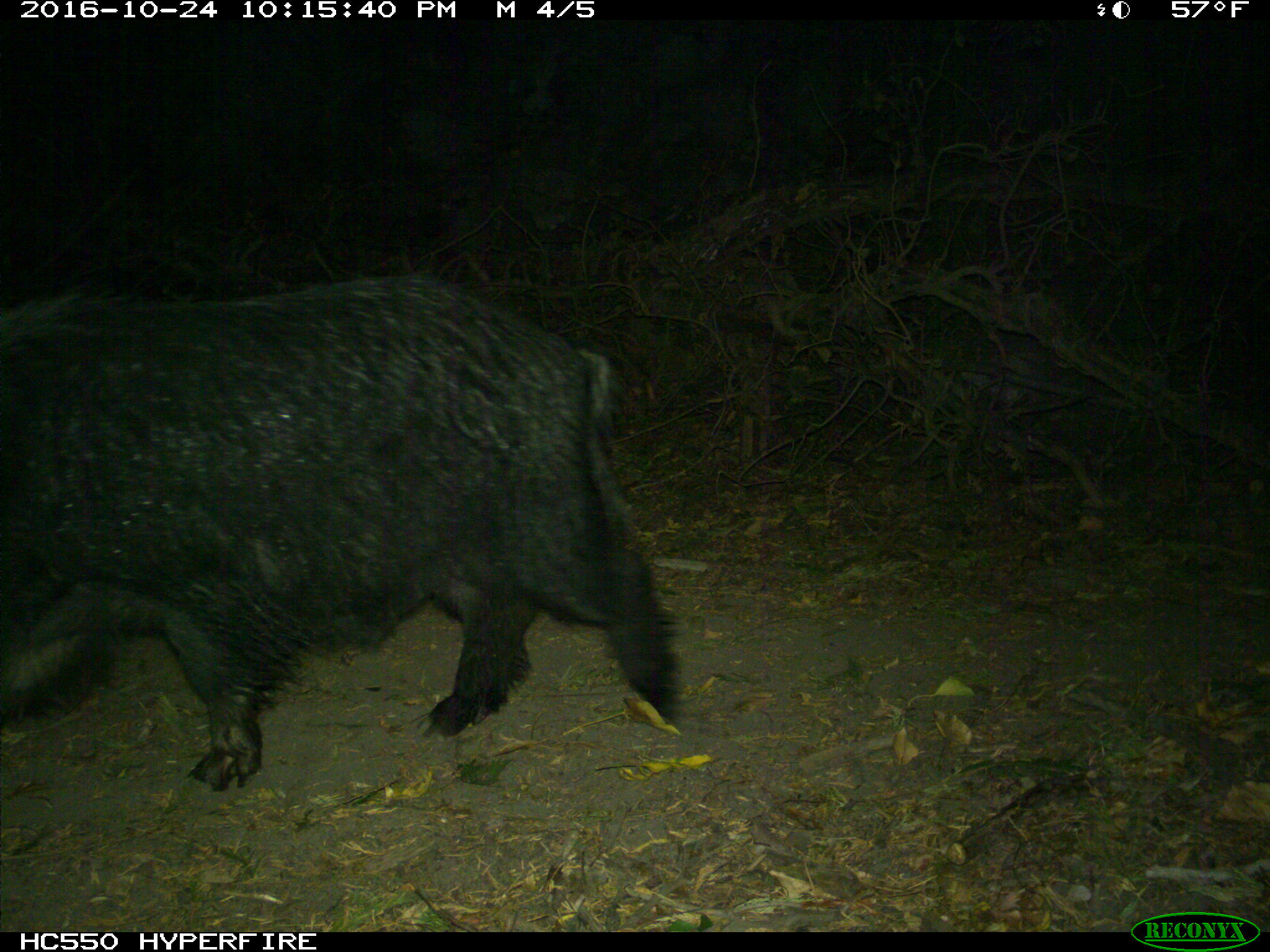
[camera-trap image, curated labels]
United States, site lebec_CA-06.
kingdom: Animalia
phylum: Chordata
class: Mammalia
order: Artiodactyla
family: Suidae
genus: Sus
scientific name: Sus scrofa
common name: wild boar